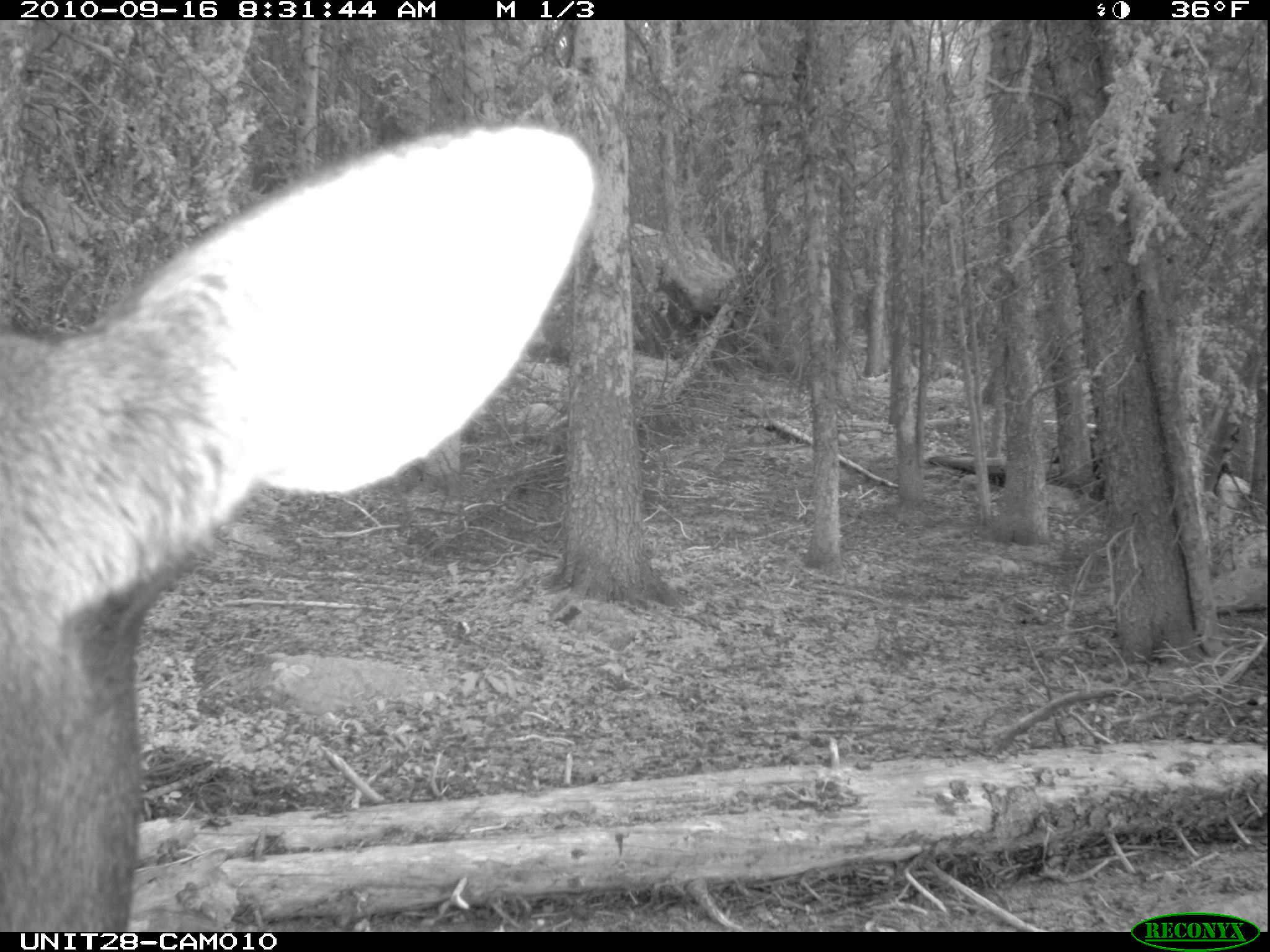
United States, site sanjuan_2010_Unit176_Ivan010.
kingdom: Animalia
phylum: Chordata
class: Mammalia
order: Artiodactyla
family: Cervidae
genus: Alces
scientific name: Alces alces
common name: moose